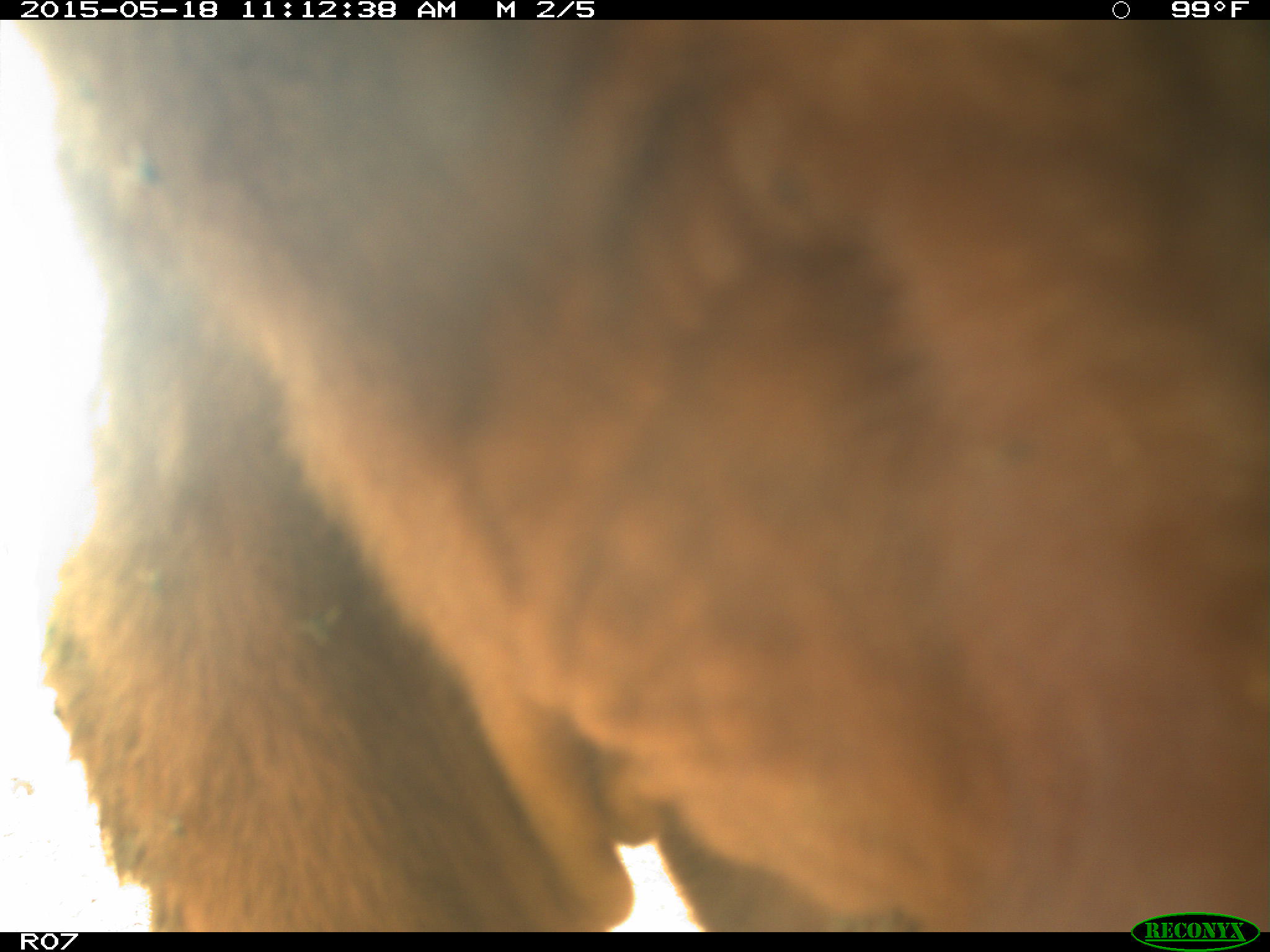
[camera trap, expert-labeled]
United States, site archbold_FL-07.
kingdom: Animalia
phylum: Chordata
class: Mammalia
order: Artiodactyla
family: Bovidae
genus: Bos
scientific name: Bos taurus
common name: domestic cow